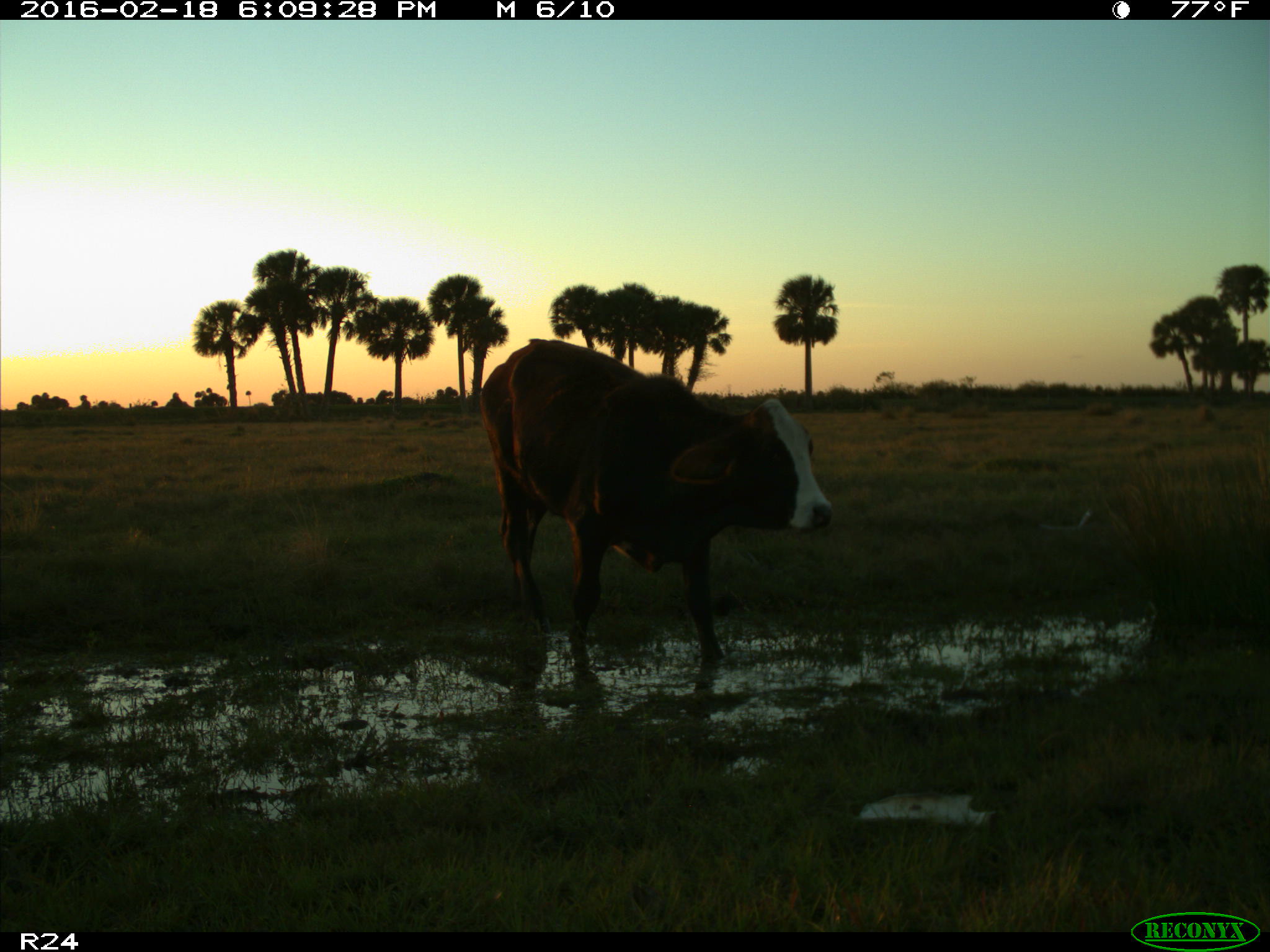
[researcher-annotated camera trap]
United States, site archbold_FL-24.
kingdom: Animalia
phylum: Chordata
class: Mammalia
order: Artiodactyla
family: Bovidae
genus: Bos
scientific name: Bos taurus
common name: domestic cow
Bos taurus (domestic cow).